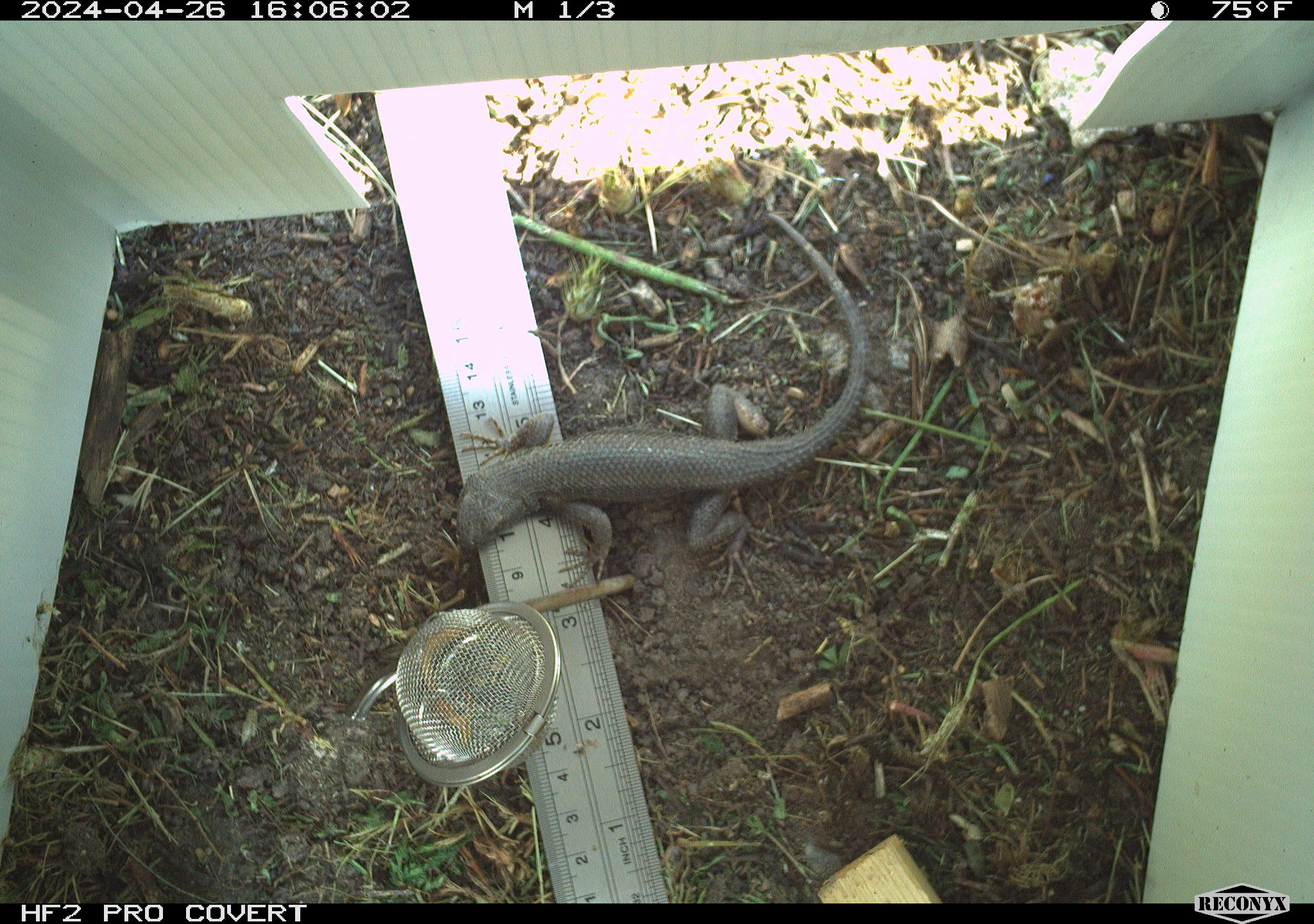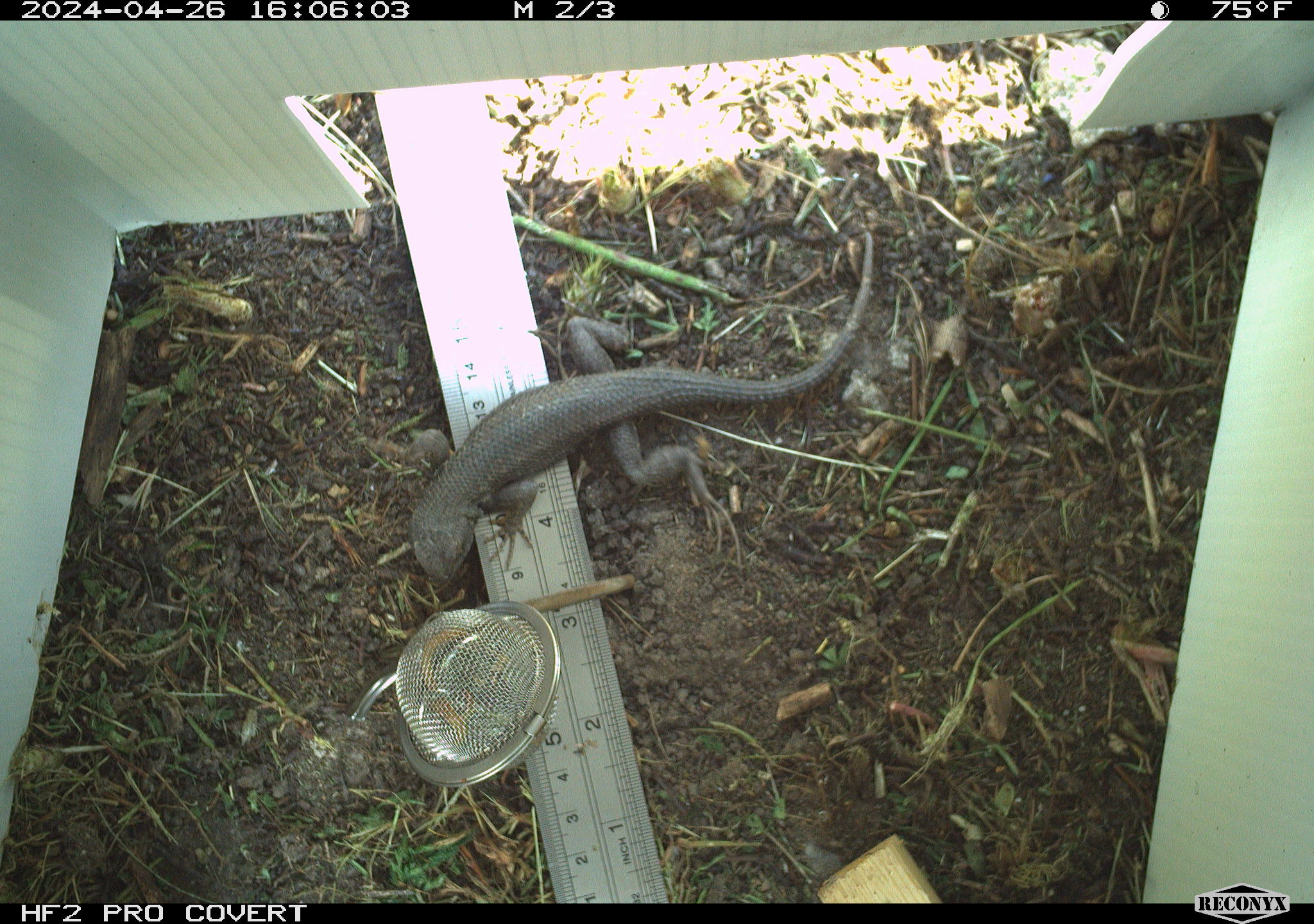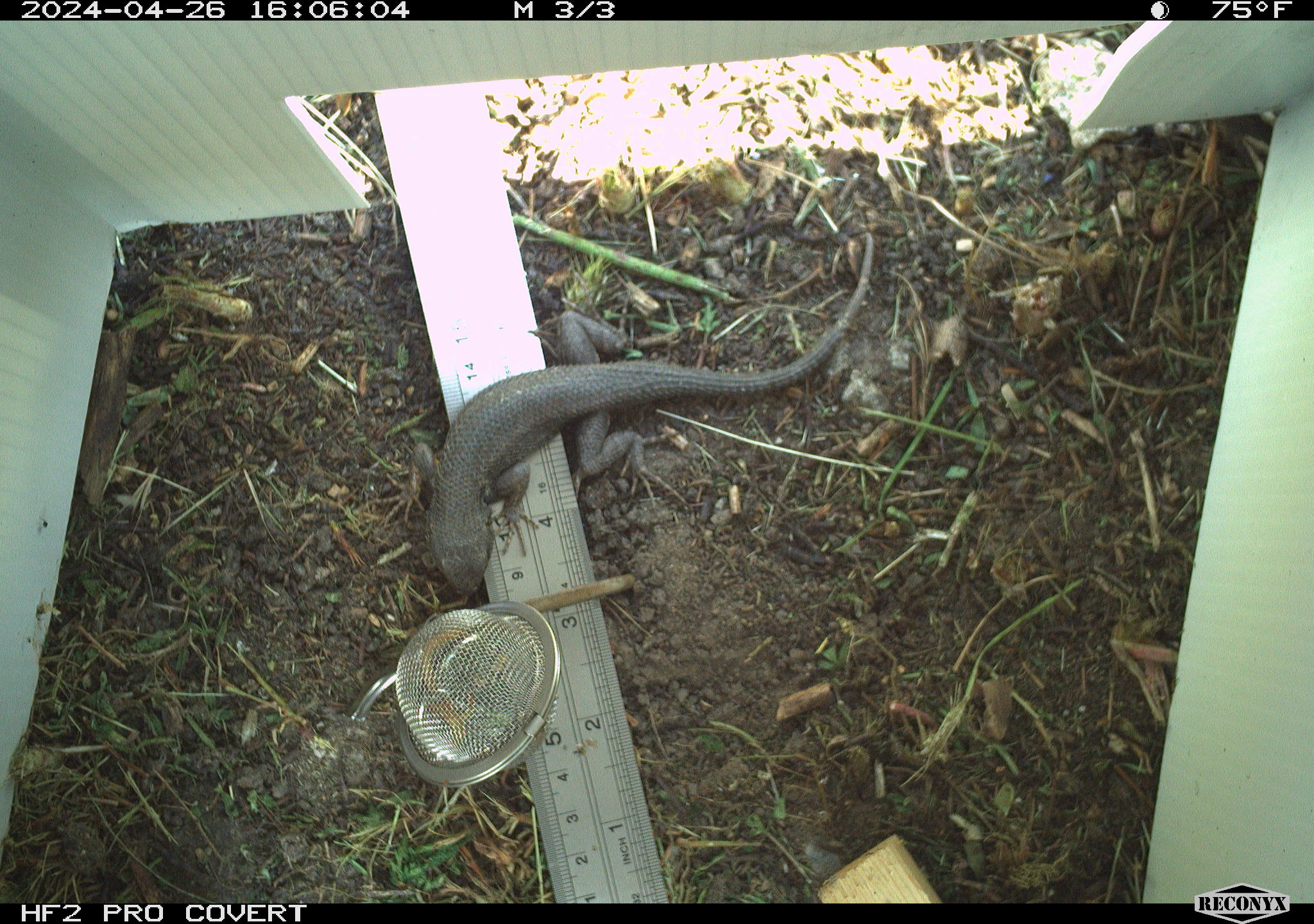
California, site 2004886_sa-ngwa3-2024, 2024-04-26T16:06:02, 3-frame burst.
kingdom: Animalia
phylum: Chordata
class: Reptilia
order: Squamata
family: Phrynosomatidae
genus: Sceloporus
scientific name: Sceloporus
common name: spiny lizards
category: sceloporus species